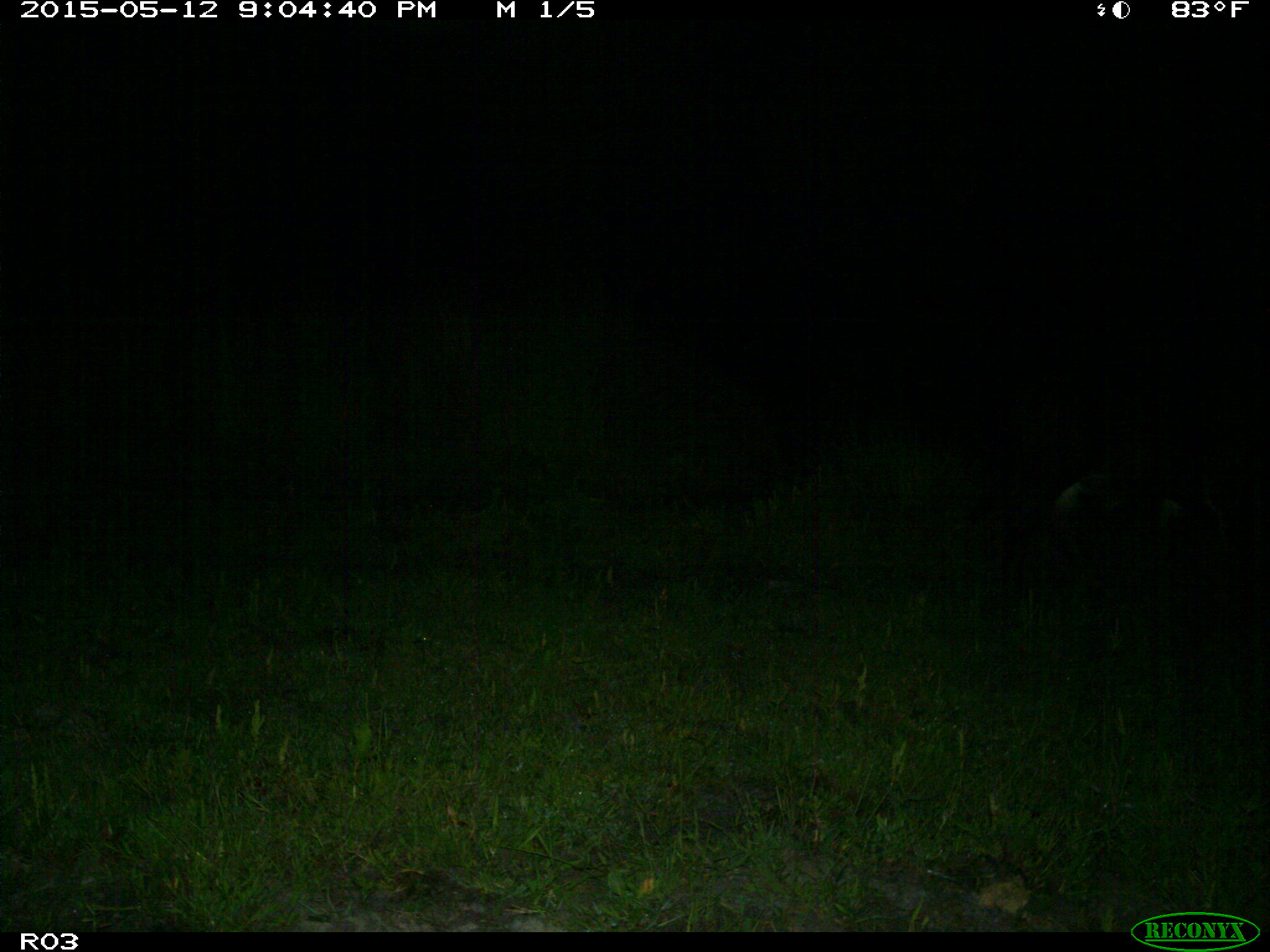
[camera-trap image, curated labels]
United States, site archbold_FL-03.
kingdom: Animalia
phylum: Chordata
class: Mammalia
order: Artiodactyla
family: Bovidae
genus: Bos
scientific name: Bos taurus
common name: domestic cow